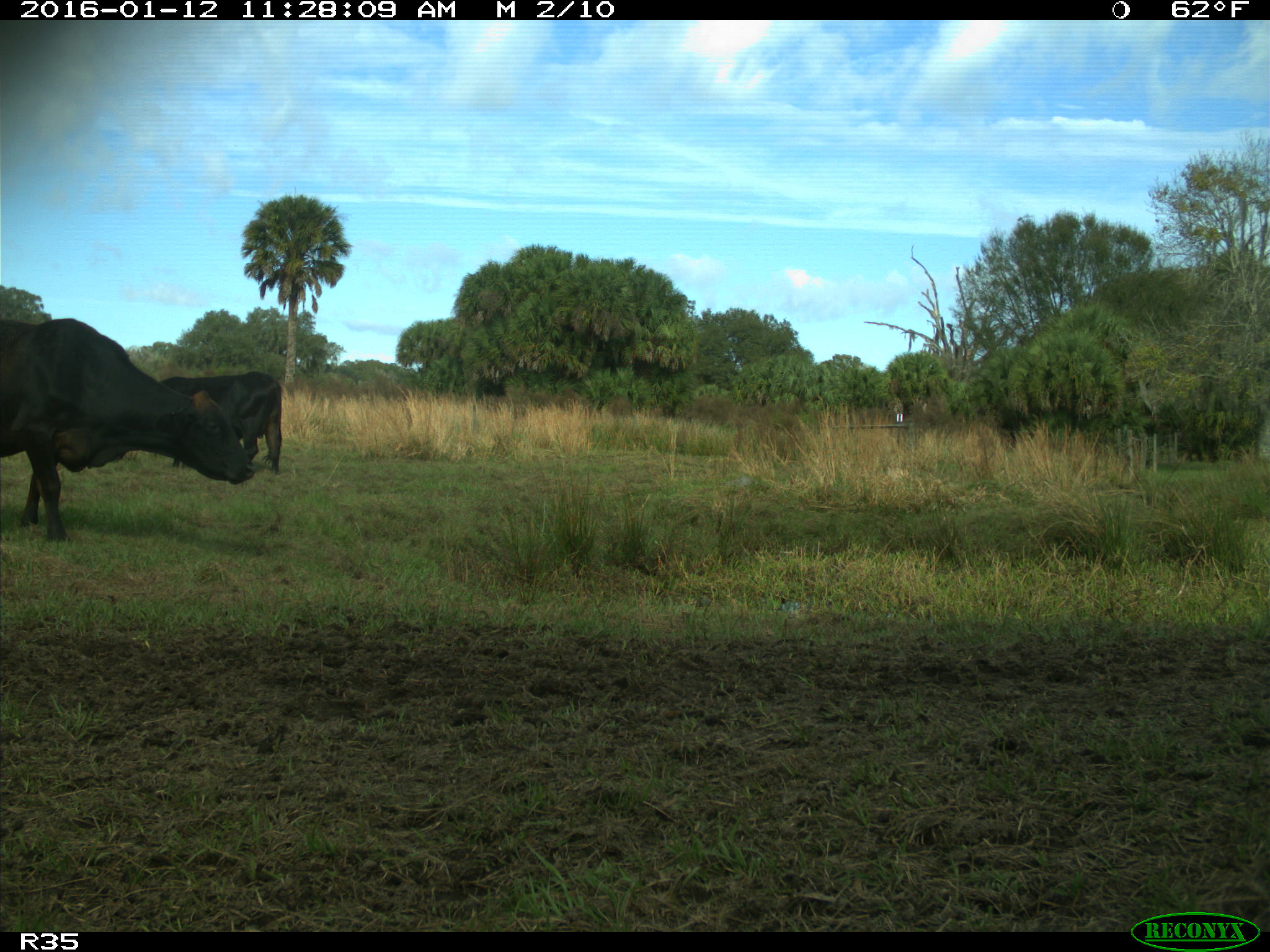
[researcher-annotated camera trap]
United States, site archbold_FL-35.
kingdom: Animalia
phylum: Chordata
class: Mammalia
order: Artiodactyla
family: Bovidae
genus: Bos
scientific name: Bos taurus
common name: domestic cow